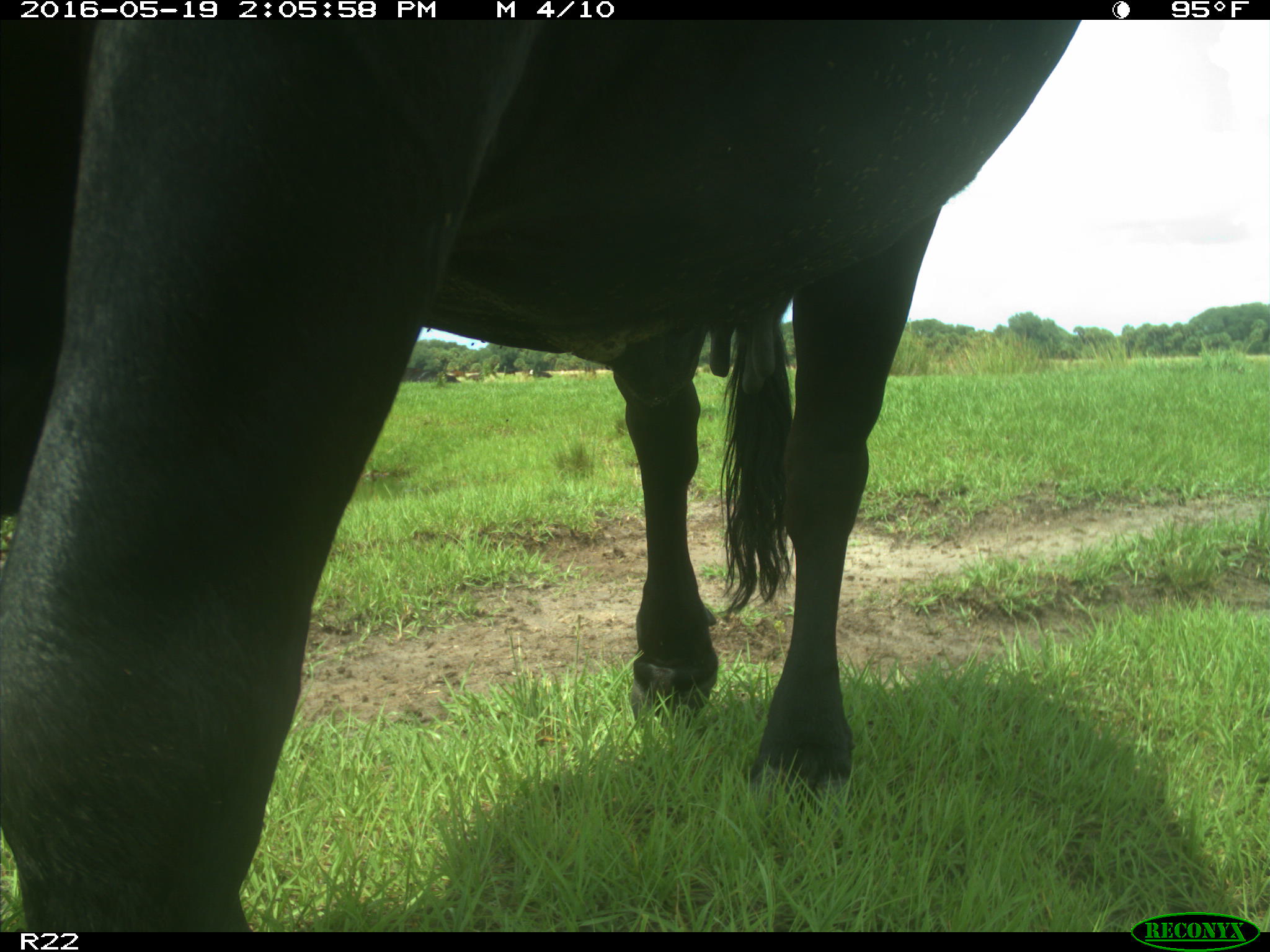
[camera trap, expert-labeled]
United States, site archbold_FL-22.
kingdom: Animalia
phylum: Chordata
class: Mammalia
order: Artiodactyla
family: Bovidae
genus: Bos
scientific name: Bos taurus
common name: domestic cow